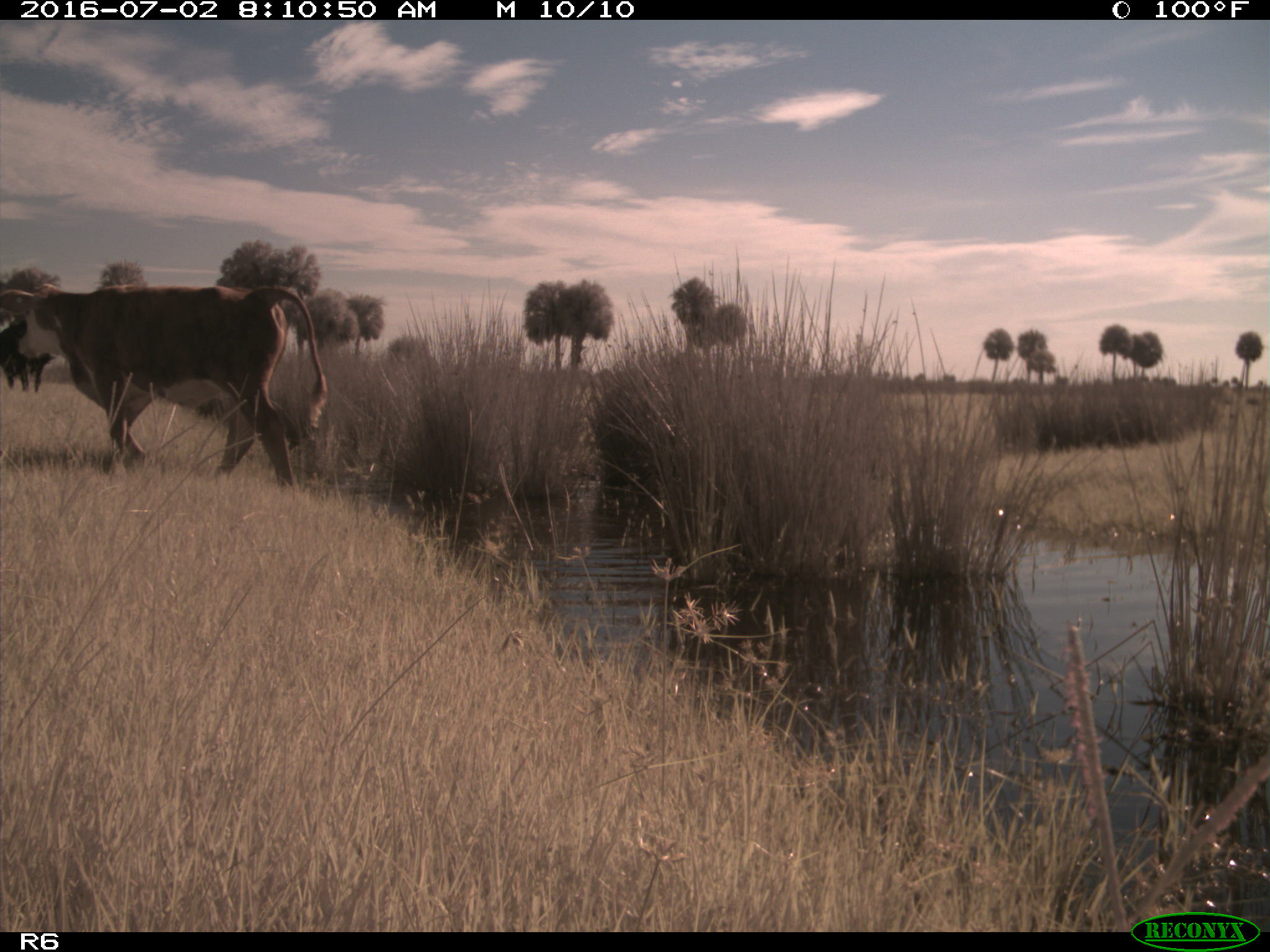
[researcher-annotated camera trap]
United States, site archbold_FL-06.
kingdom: Animalia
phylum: Chordata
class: Mammalia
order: Artiodactyla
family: Bovidae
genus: Bos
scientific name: Bos taurus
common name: domestic cow